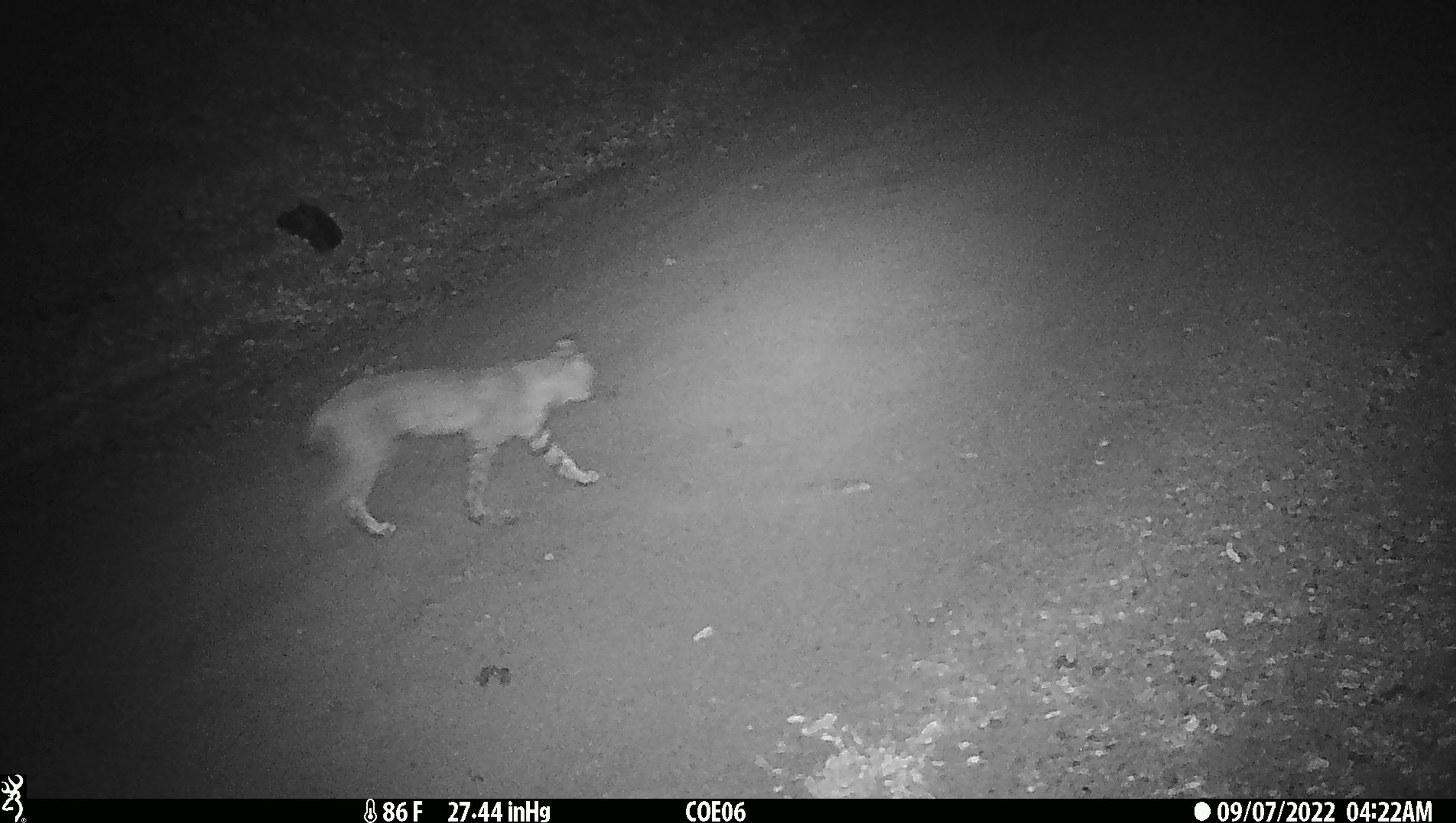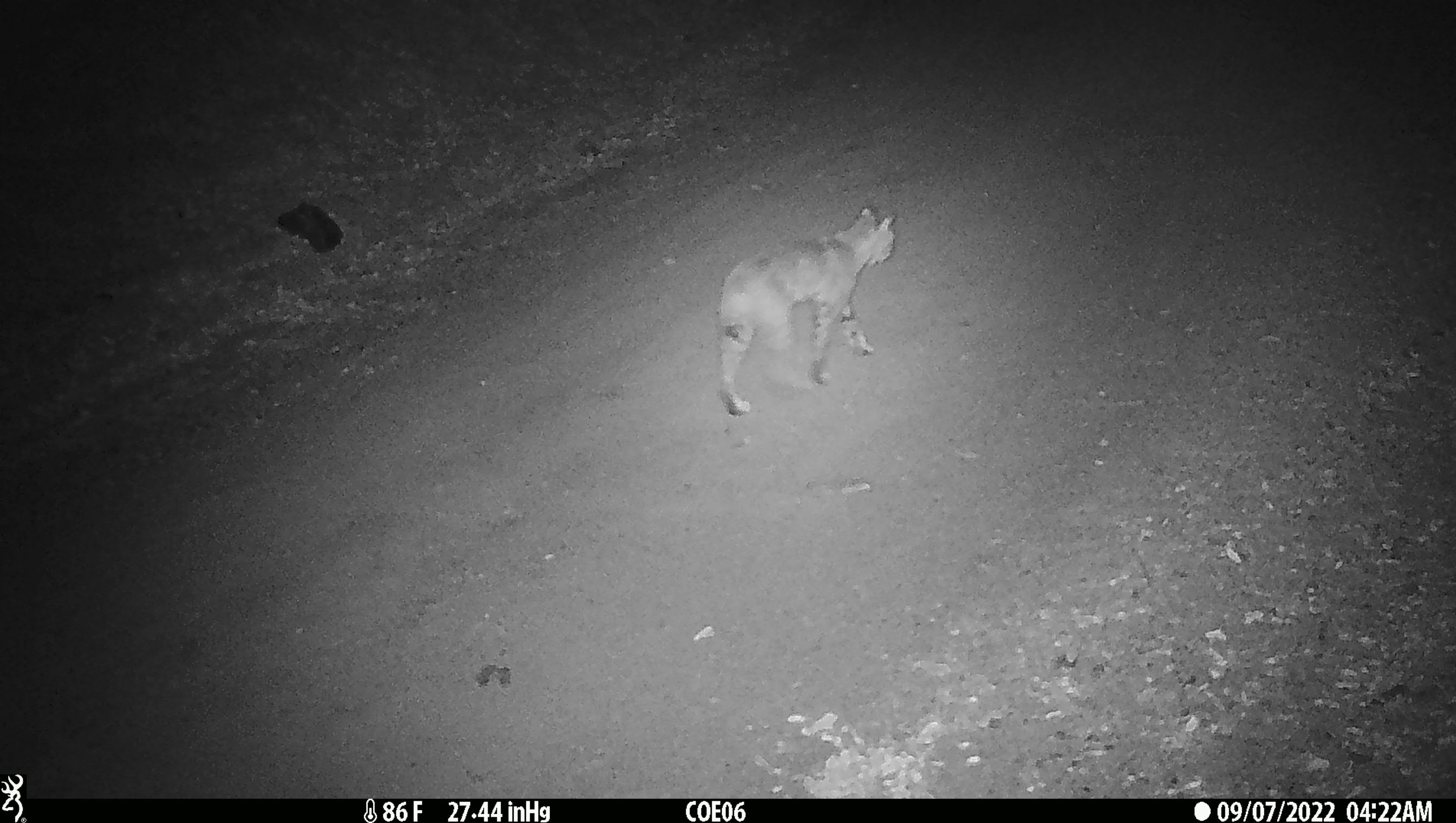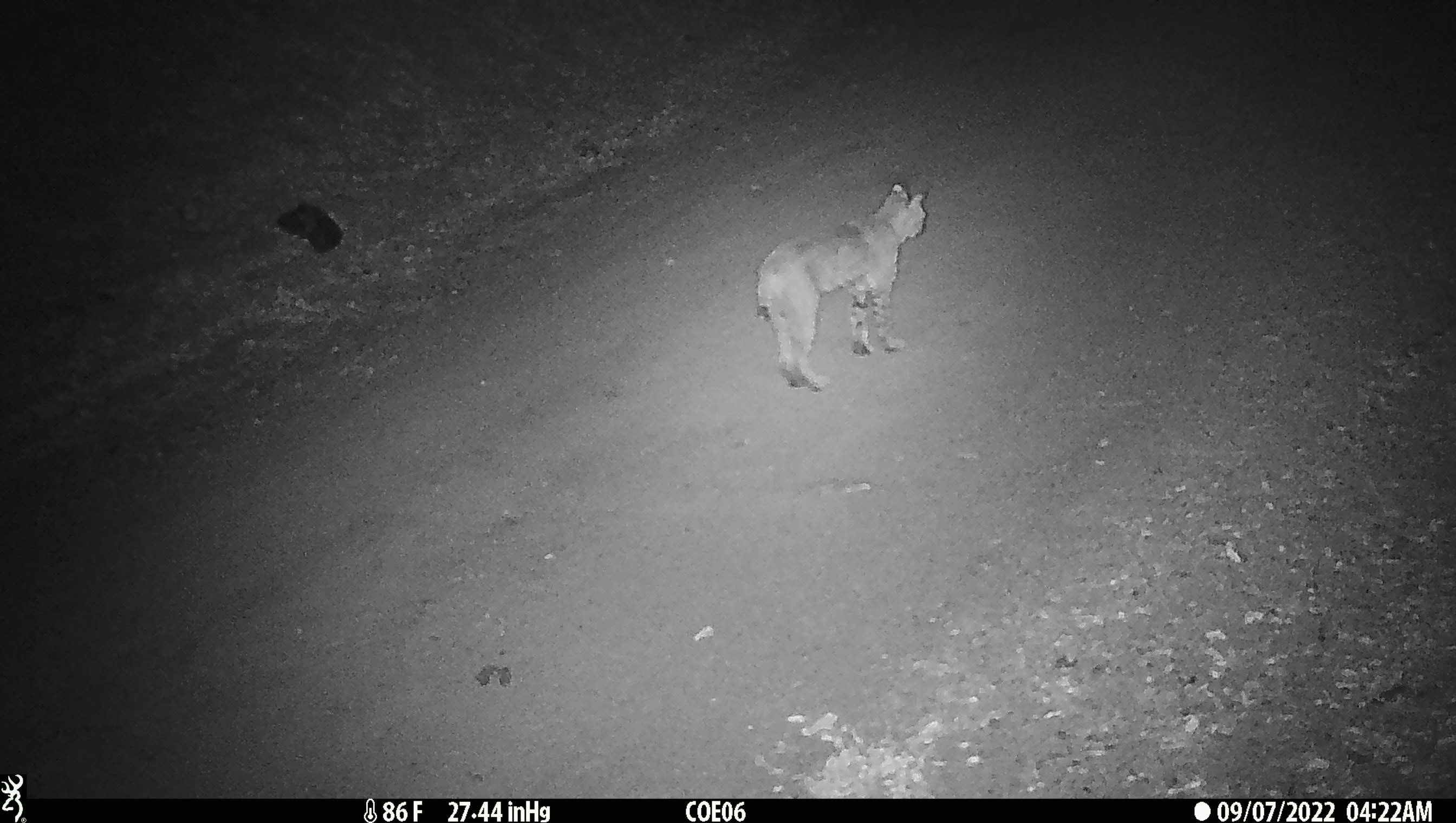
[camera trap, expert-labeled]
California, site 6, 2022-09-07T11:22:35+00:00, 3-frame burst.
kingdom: Animalia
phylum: Chordata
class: Mammalia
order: Carnivora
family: Felidae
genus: Lynx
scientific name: Lynx rufus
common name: bobcat